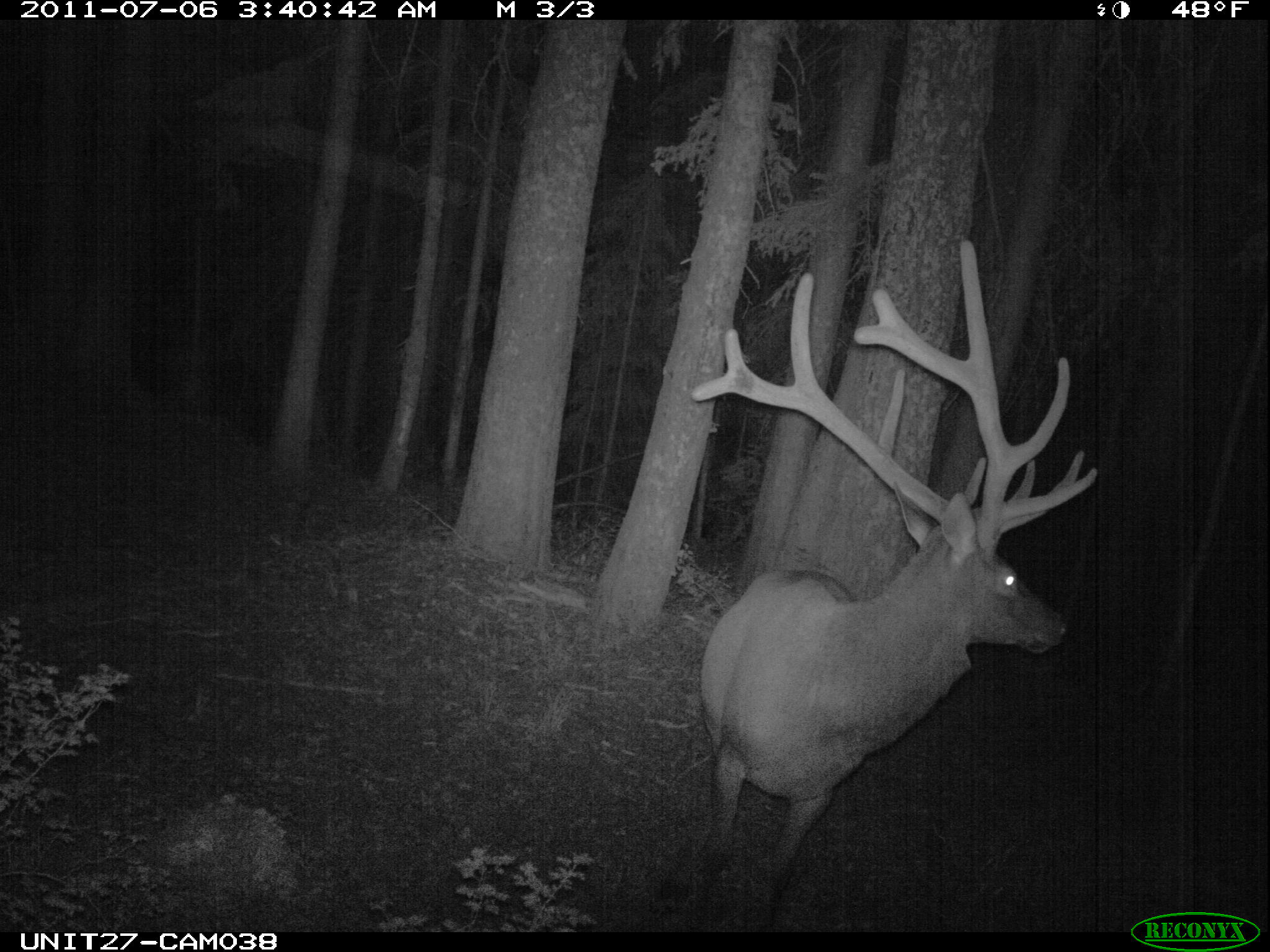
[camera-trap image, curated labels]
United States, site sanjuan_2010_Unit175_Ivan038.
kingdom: Animalia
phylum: Chordata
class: Mammalia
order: Artiodactyla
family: Cervidae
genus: Cervus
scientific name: Cervus elaphus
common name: red deer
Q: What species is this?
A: Cervus elaphus (red deer).